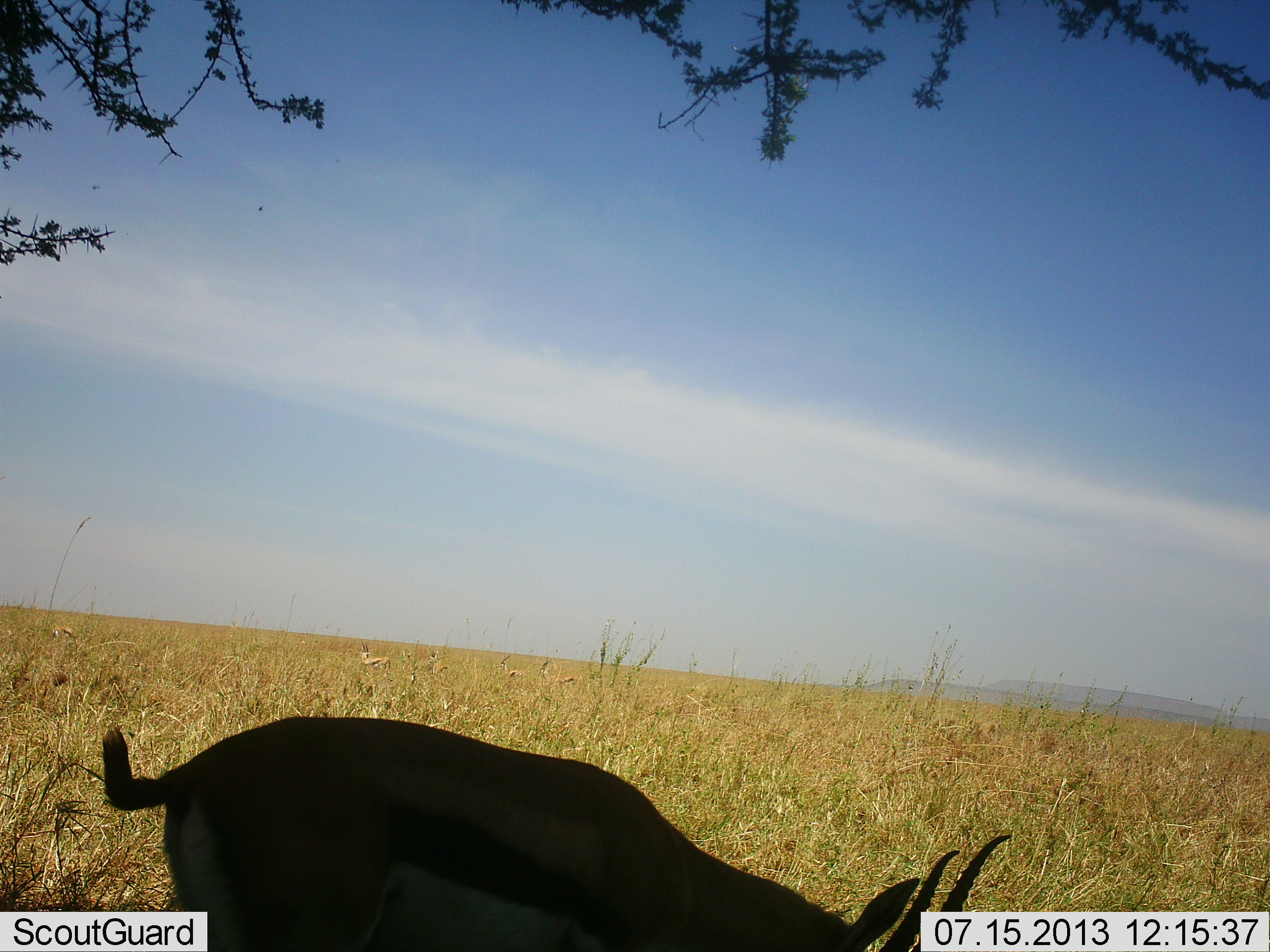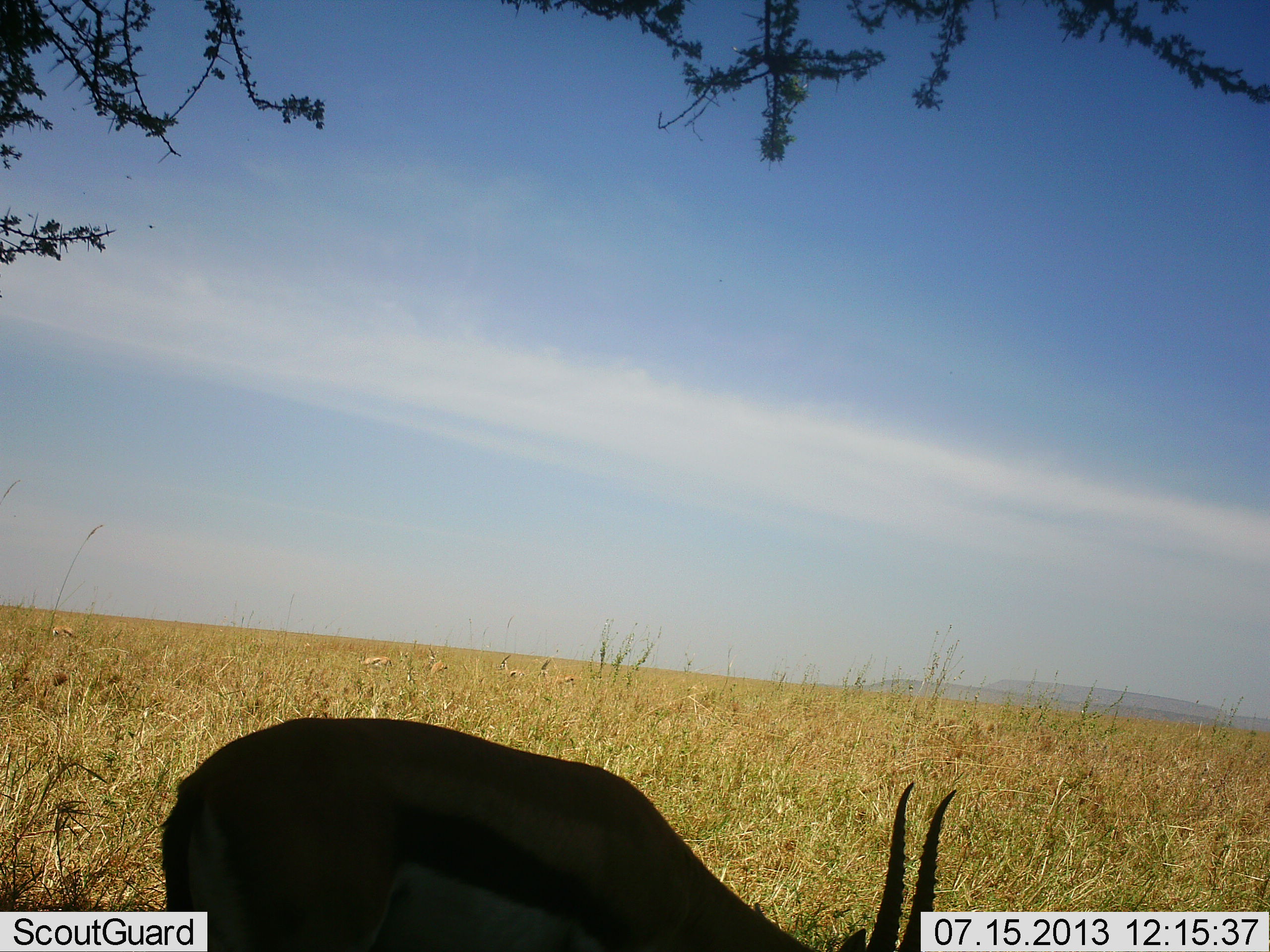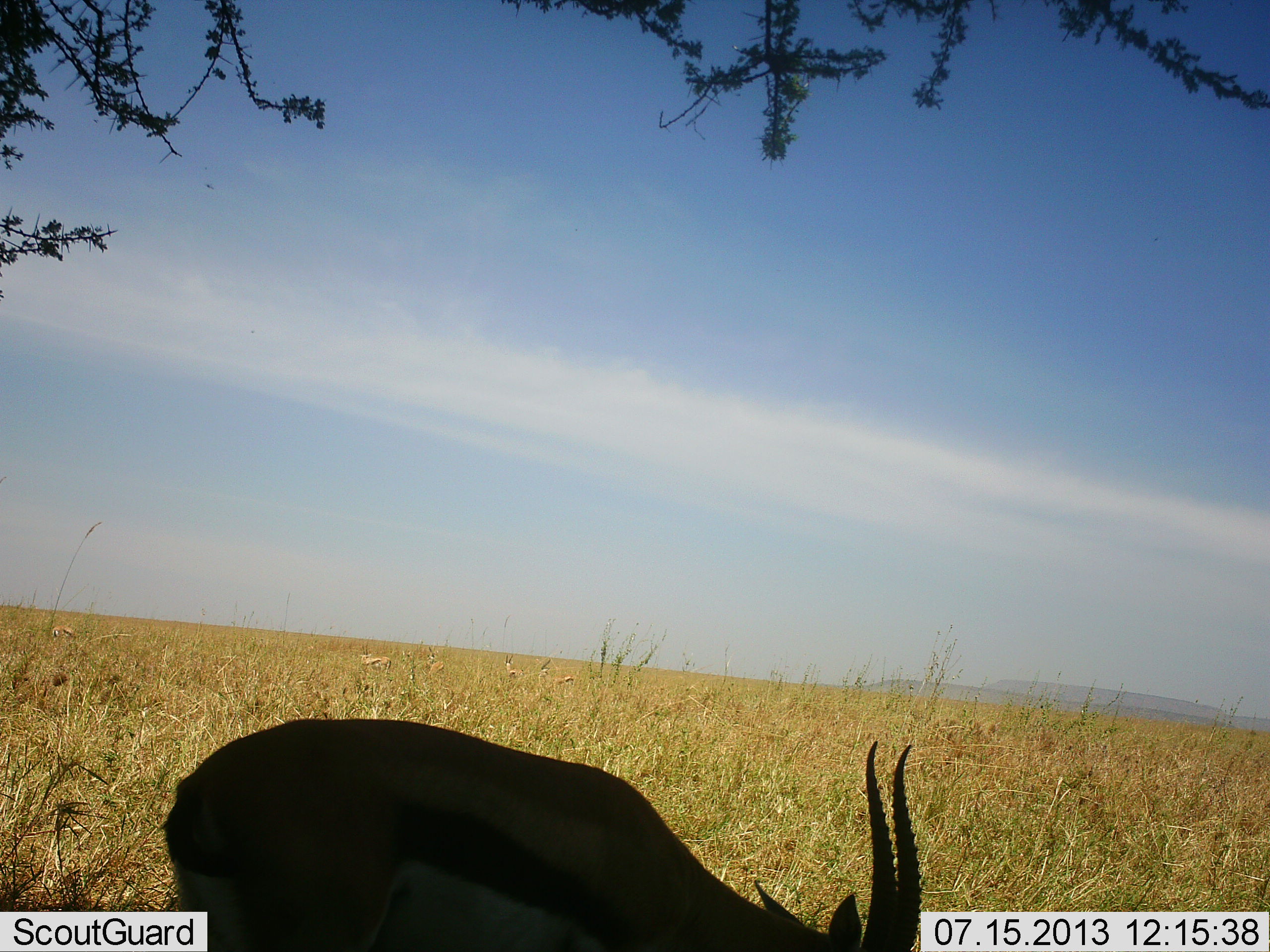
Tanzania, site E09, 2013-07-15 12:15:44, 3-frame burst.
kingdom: Animalia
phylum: Chordata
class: Mammalia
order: Artiodactyla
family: Bovidae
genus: Eudorcas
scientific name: Eudorcas thomsonii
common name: thomson's gazelle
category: gazellethomsons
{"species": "gazellethomsons (thomson's gazelle) (Eudorcas thomsonii)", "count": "1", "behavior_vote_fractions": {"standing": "33%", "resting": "0%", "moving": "4%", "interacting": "0%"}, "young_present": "0%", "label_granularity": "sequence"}